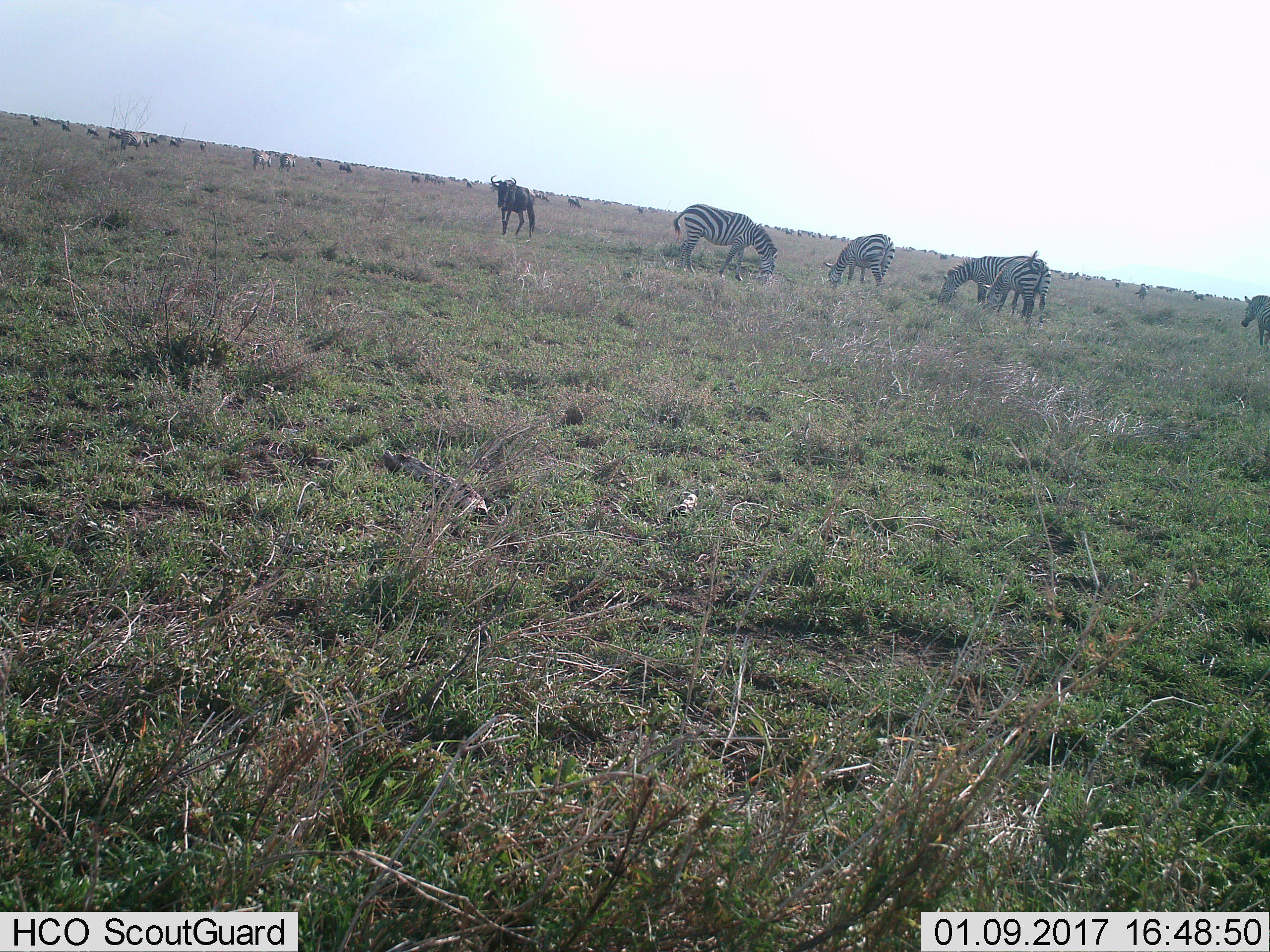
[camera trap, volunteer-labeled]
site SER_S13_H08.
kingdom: Animalia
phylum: Chordata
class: Mammalia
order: Artiodactyla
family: Bovidae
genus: Connochaetes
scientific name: Connochaetes taurinus taurinus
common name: blue wildebeest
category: wildebeestblue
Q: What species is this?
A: Wildebeestblue (blue wildebeest) (Connochaetes taurinus taurinus).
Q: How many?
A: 11-50.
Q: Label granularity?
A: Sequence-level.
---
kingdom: Animalia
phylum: Chordata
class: Mammalia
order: Perissodactyla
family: Equidae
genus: Equus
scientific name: Equus quagga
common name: plains zebra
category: zebraplains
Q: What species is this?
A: Zebraplains (plains zebra) (Equus quagga).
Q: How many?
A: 11-50.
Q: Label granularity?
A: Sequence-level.